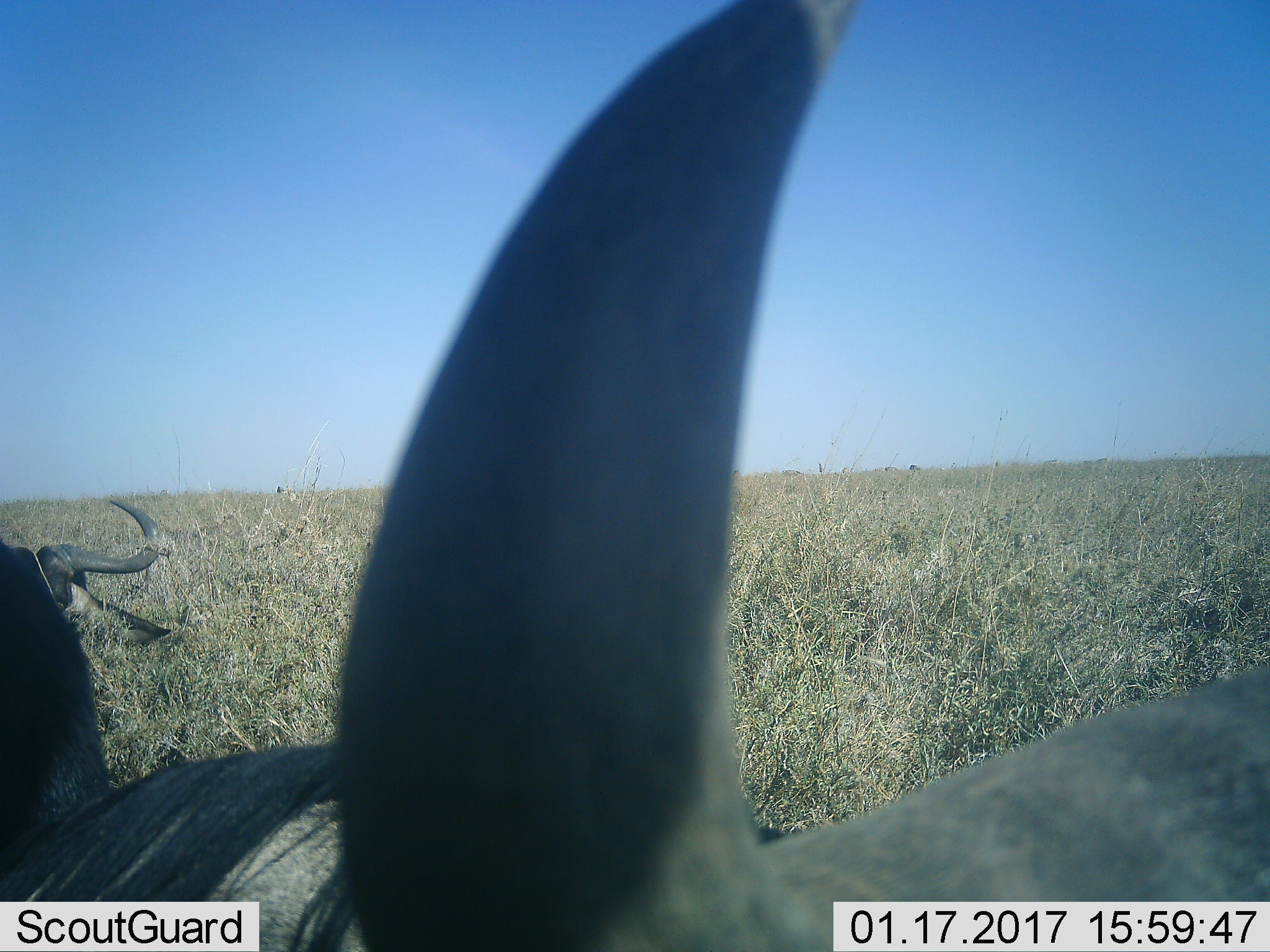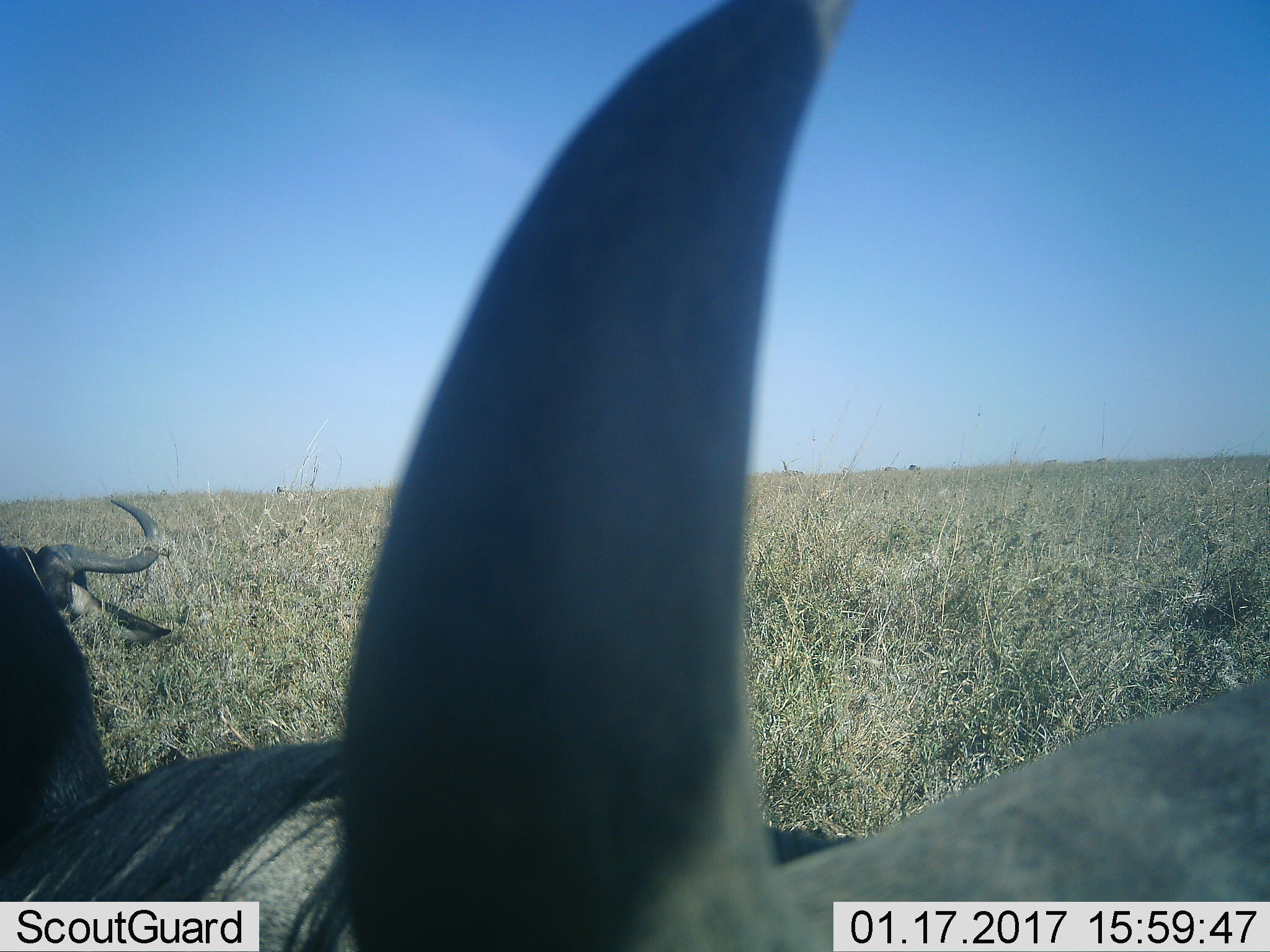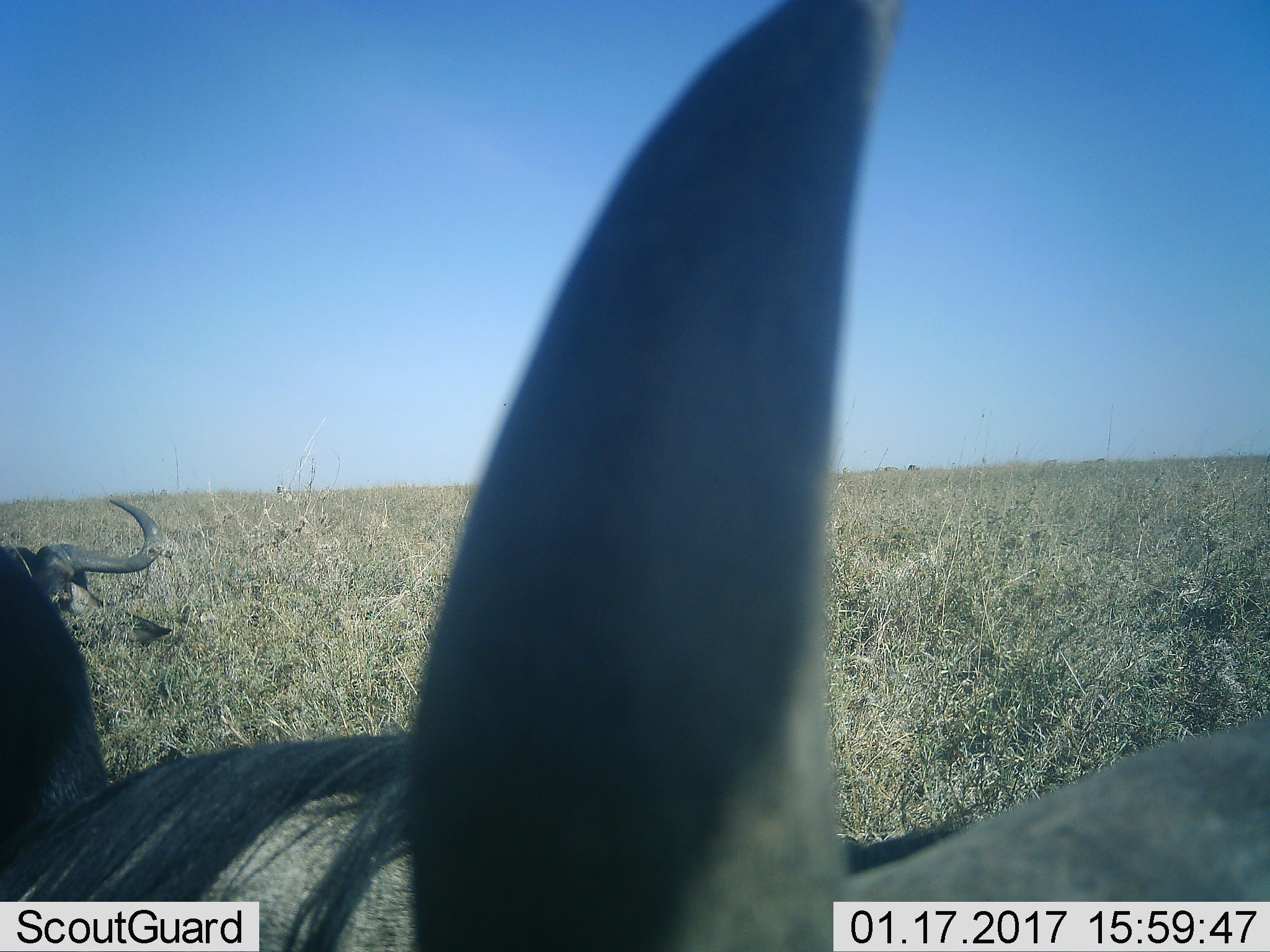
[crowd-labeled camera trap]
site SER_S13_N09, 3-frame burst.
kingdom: Animalia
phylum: Chordata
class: Mammalia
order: Artiodactyla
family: Bovidae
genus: Connochaetes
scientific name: Connochaetes taurinus taurinus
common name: blue wildebeest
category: wildebeestblue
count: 4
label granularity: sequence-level